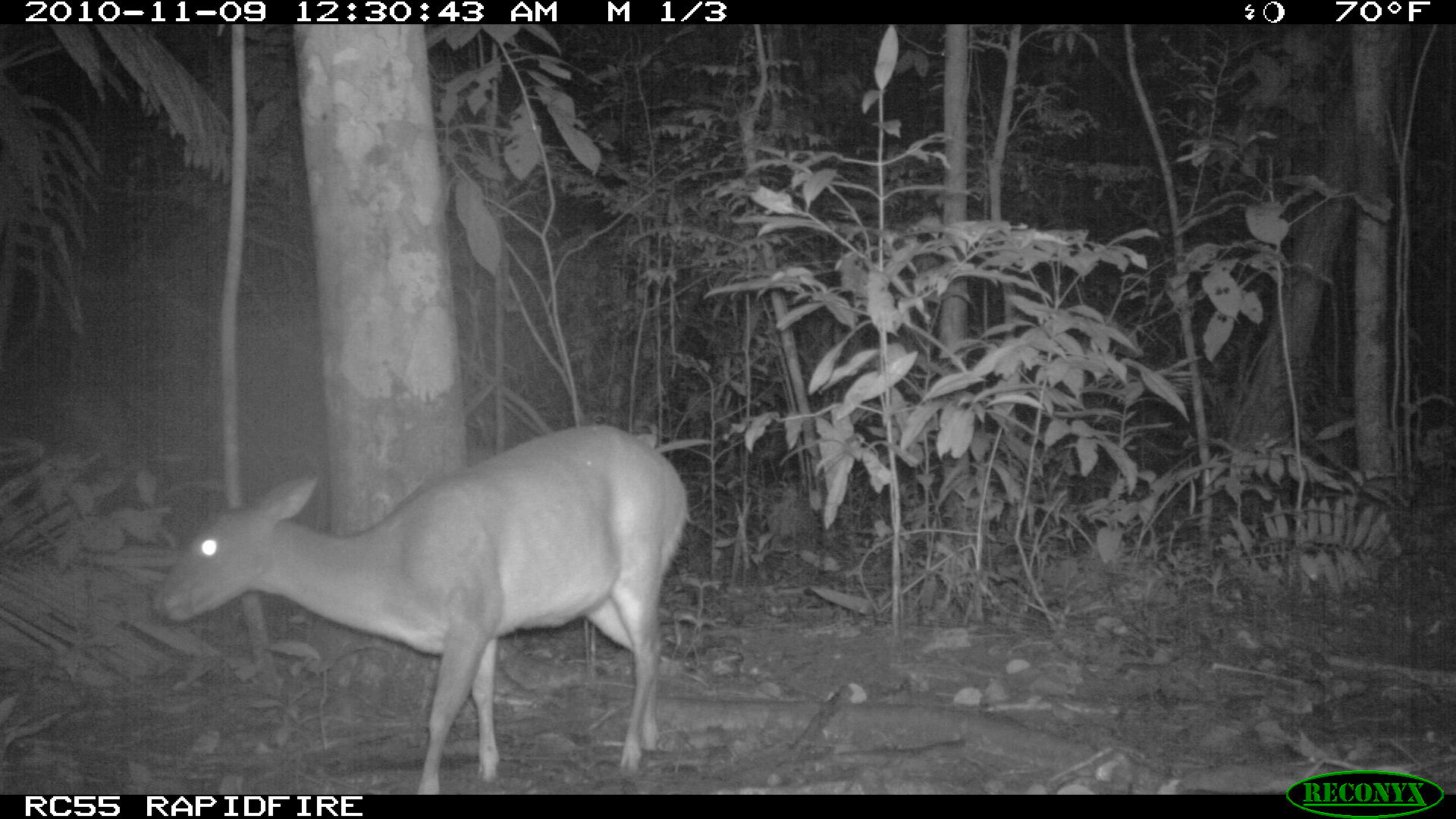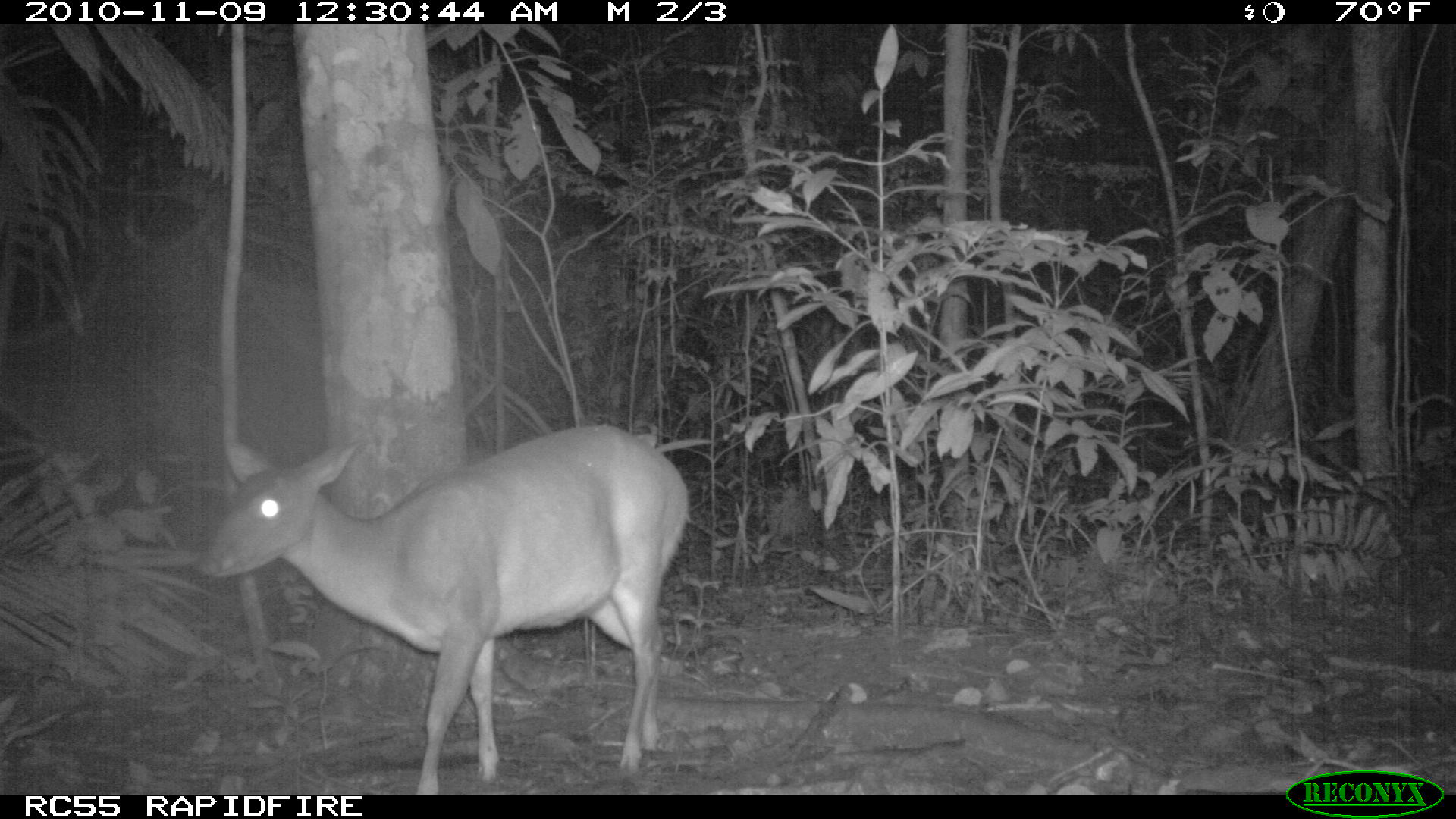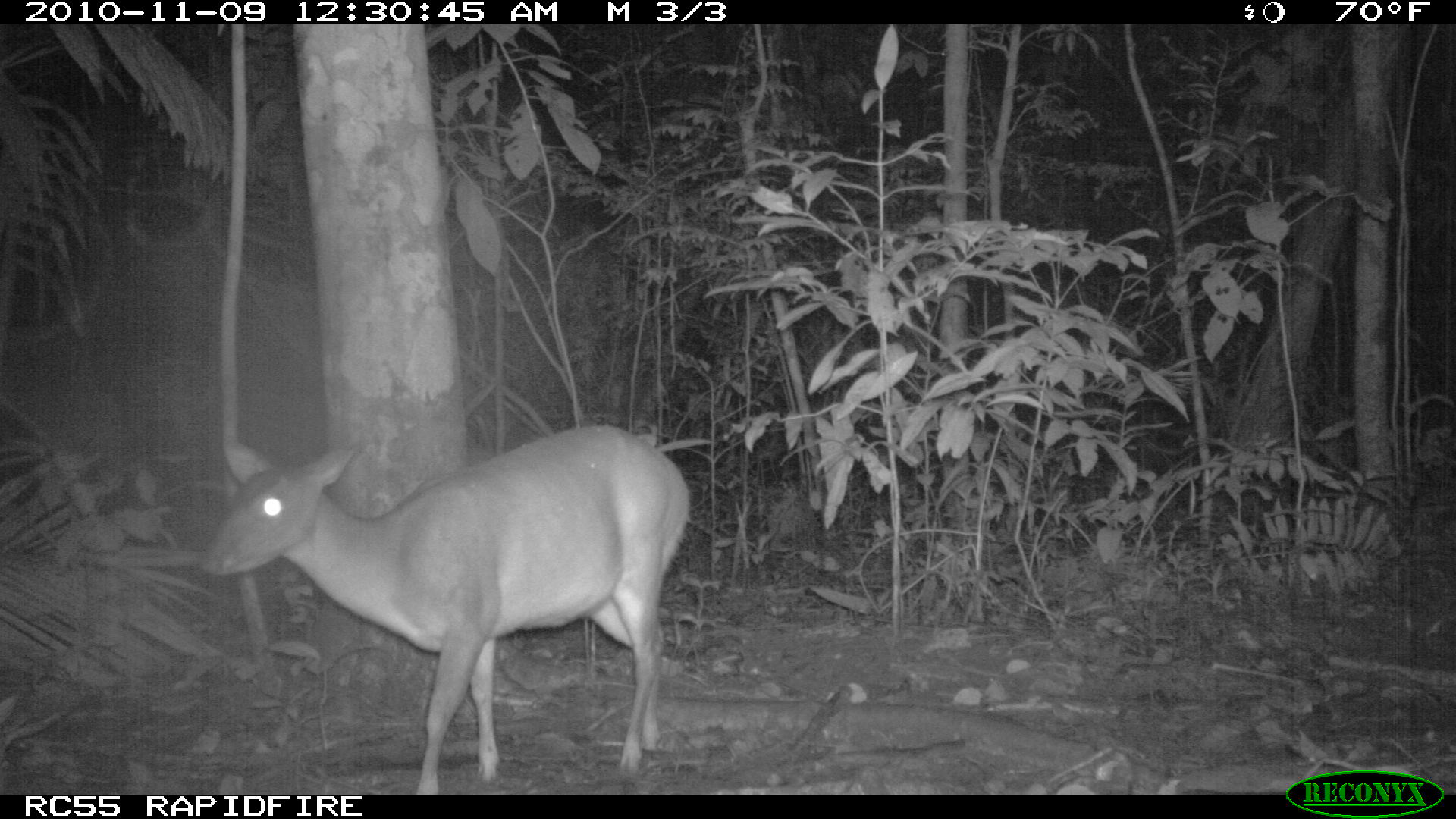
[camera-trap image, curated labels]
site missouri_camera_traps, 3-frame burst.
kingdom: Animalia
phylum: Chordata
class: Mammalia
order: Artiodactyla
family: Cervidae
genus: Odocoileus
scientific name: Odocoileus virginianus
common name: white-tailed deer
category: white tailed deer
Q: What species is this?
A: White tailed deer (white-tailed deer) (Odocoileus virginianus).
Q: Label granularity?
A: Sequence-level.